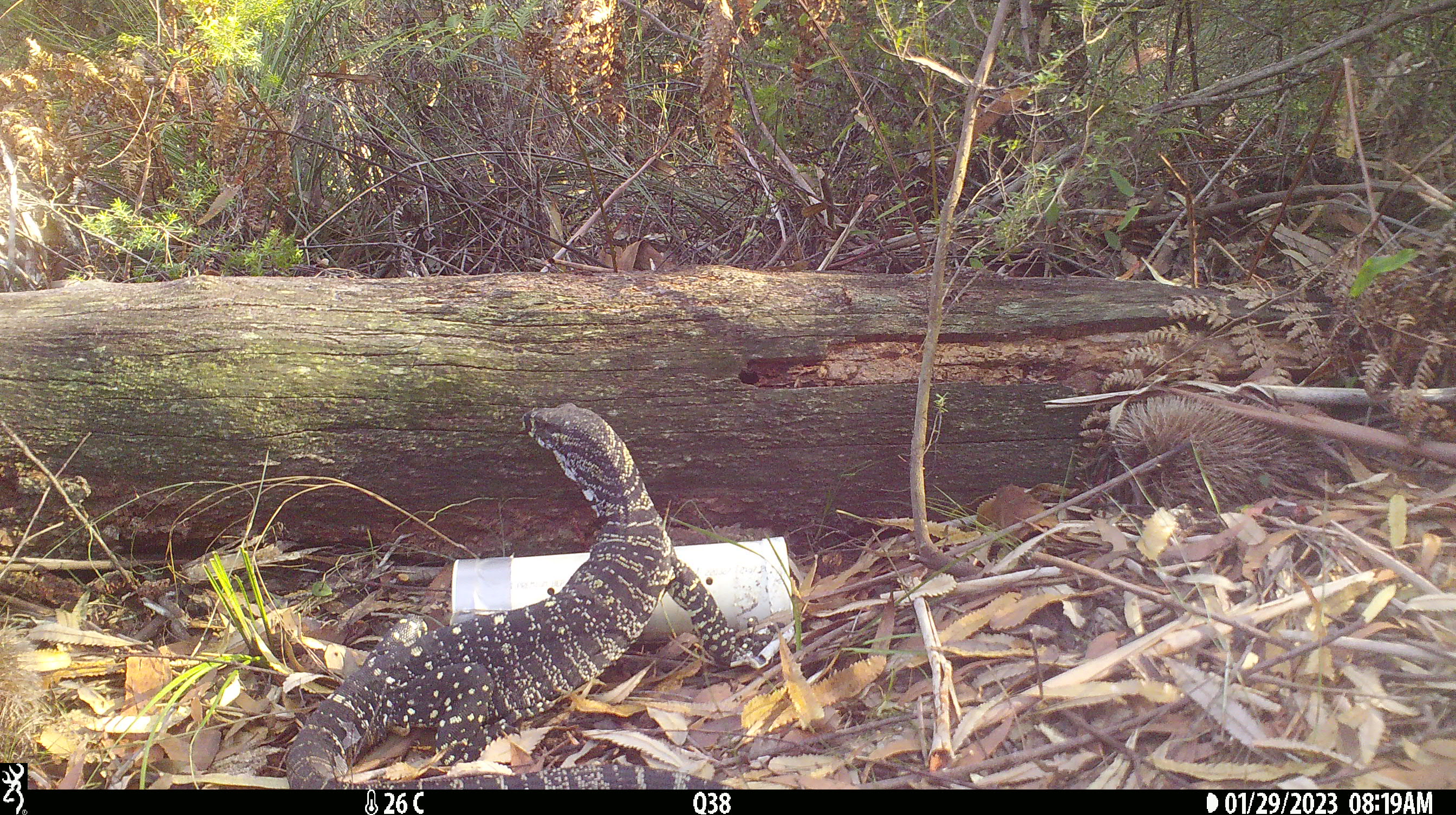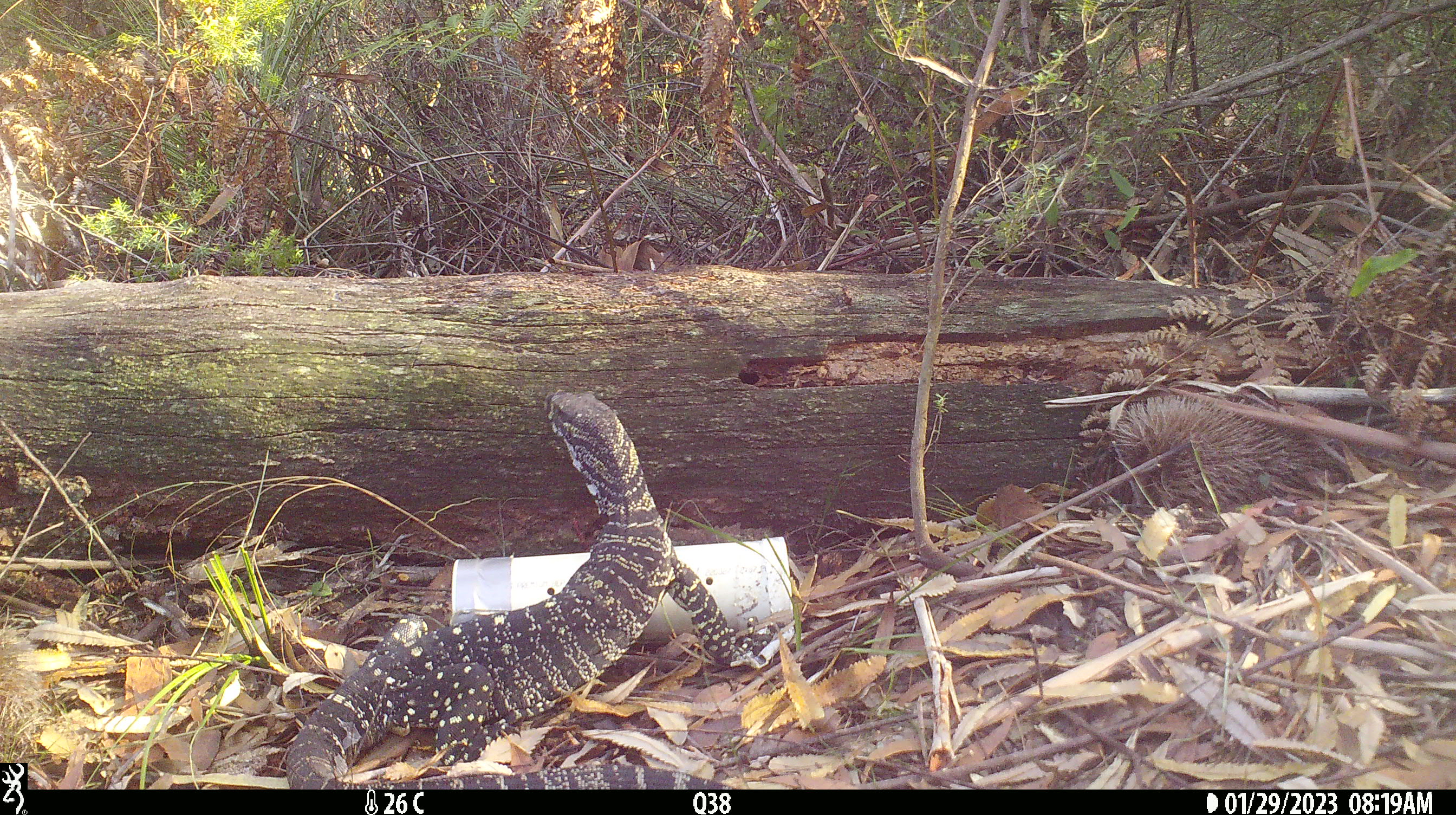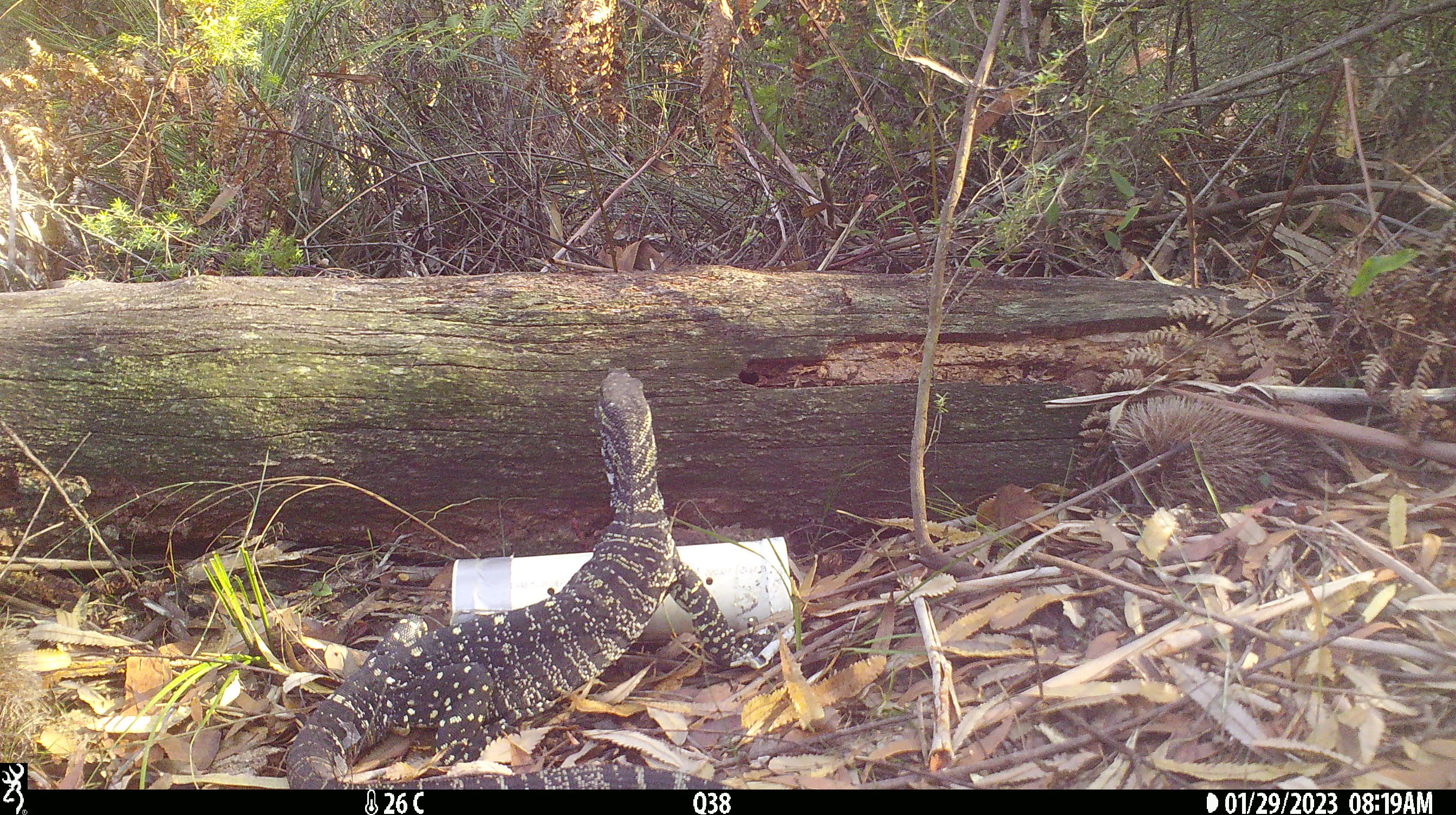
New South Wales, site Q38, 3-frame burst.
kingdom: Animalia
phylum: Chordata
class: Reptilia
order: Squamata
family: Varanidae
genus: Varanus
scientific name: Varanus varius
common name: lace monitor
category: goanna